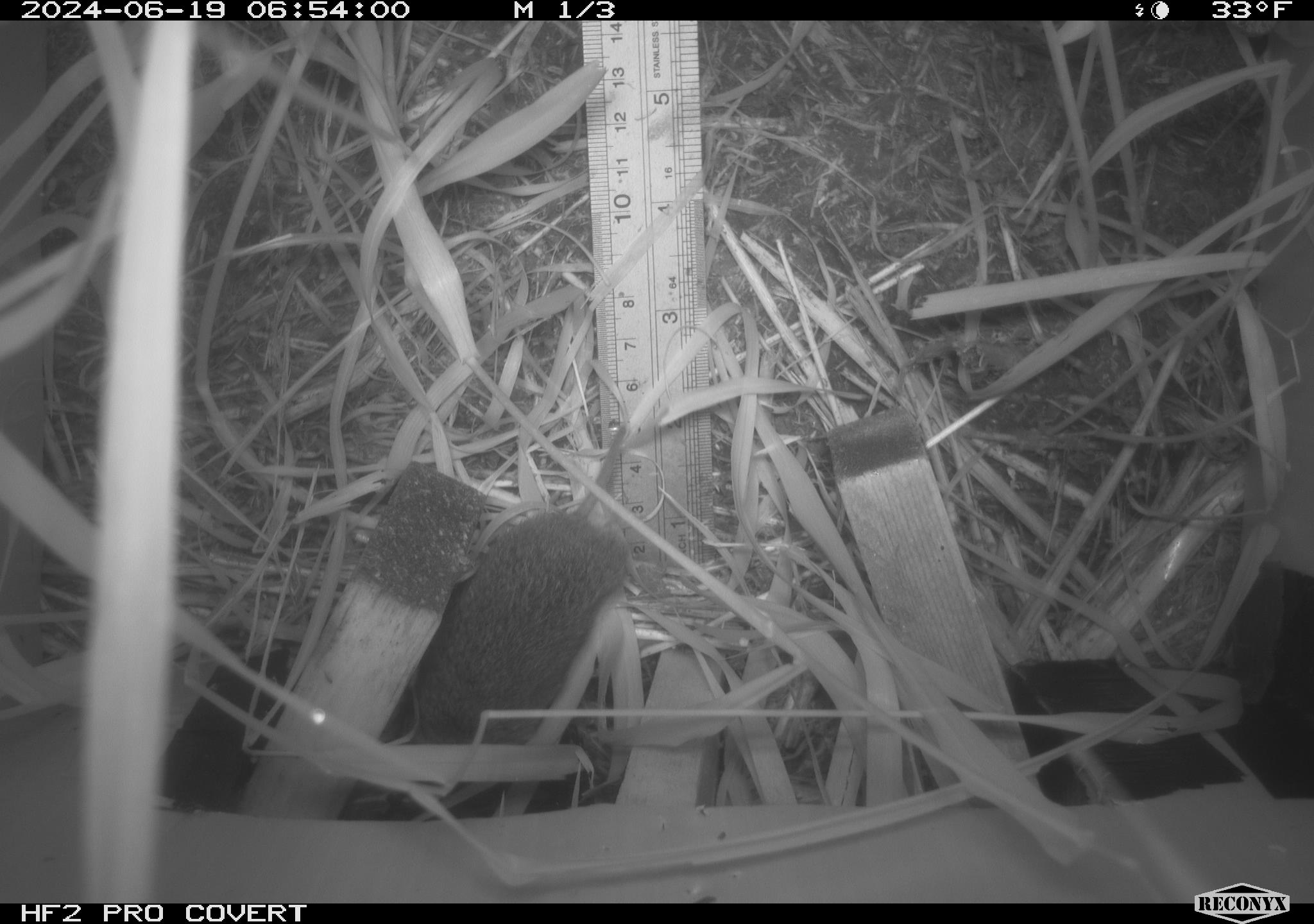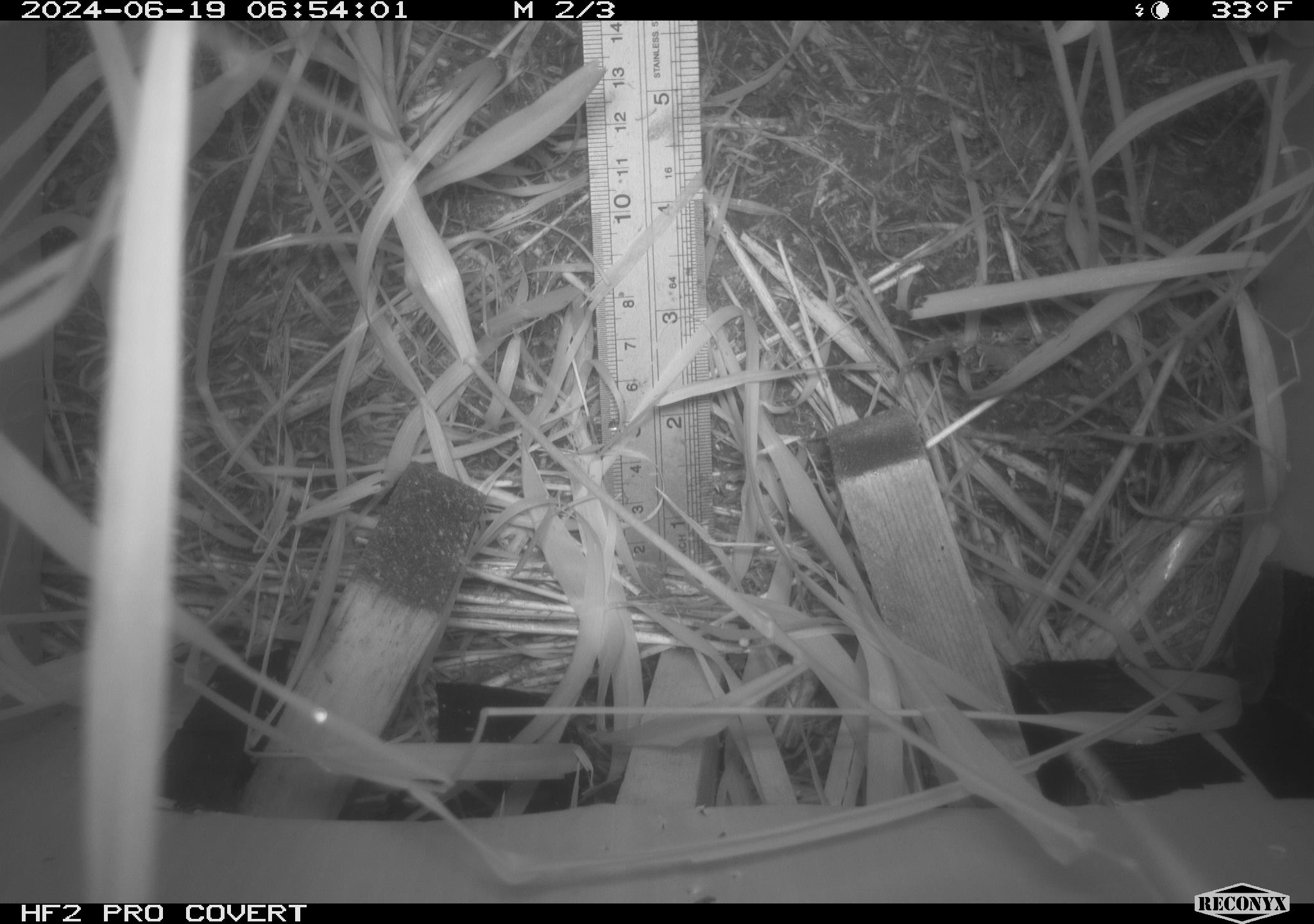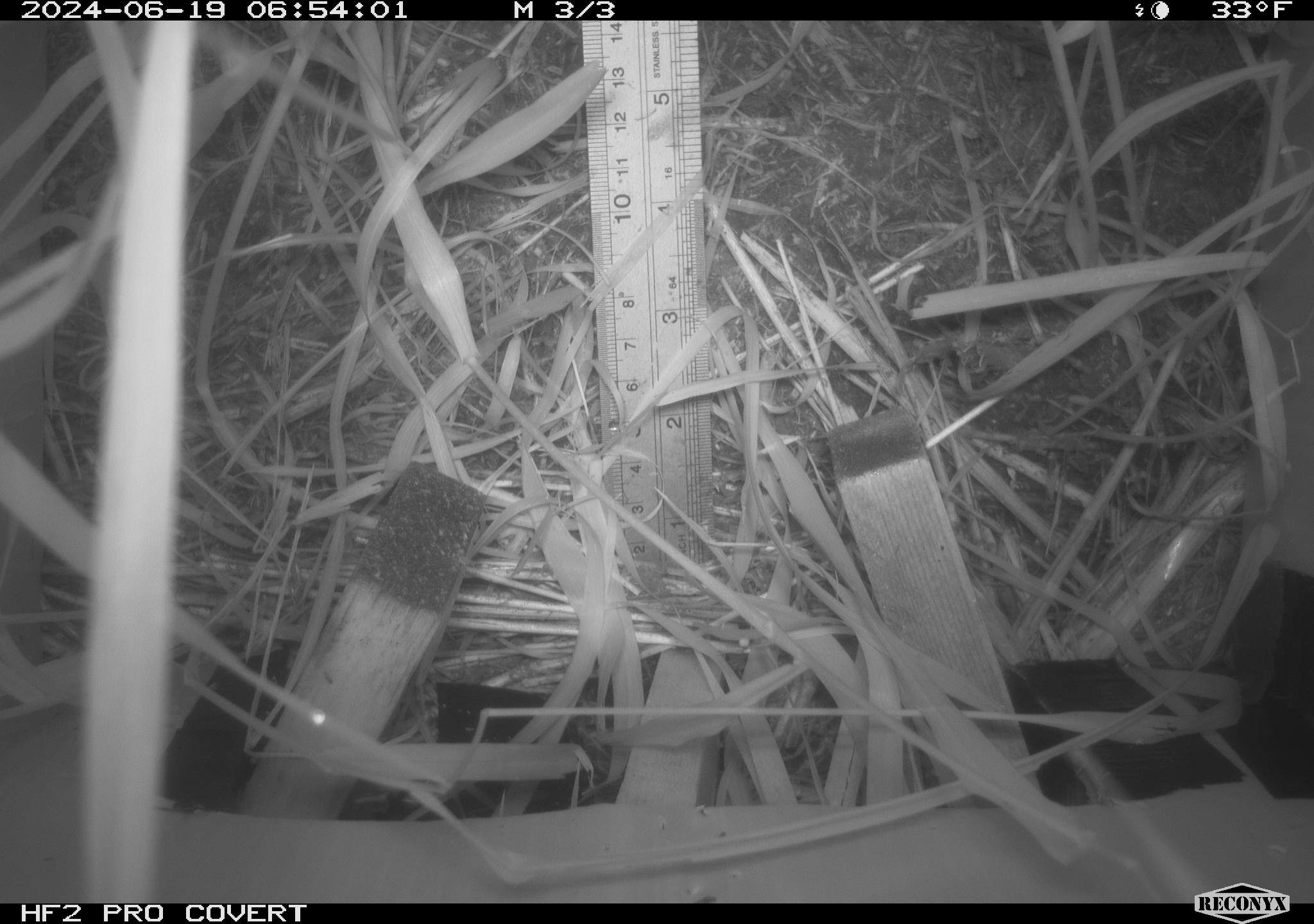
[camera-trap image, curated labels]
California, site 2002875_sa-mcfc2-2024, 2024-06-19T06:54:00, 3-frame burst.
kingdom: Animalia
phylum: Chordata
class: Mammalia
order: Rodentia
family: Cricetidae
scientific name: Arvicolinae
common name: voles, lemmings, and muskrats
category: arvicolinae subfamily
Arvicolinae subfamily (voles, lemmings, and muskrats) (Arvicolinae).